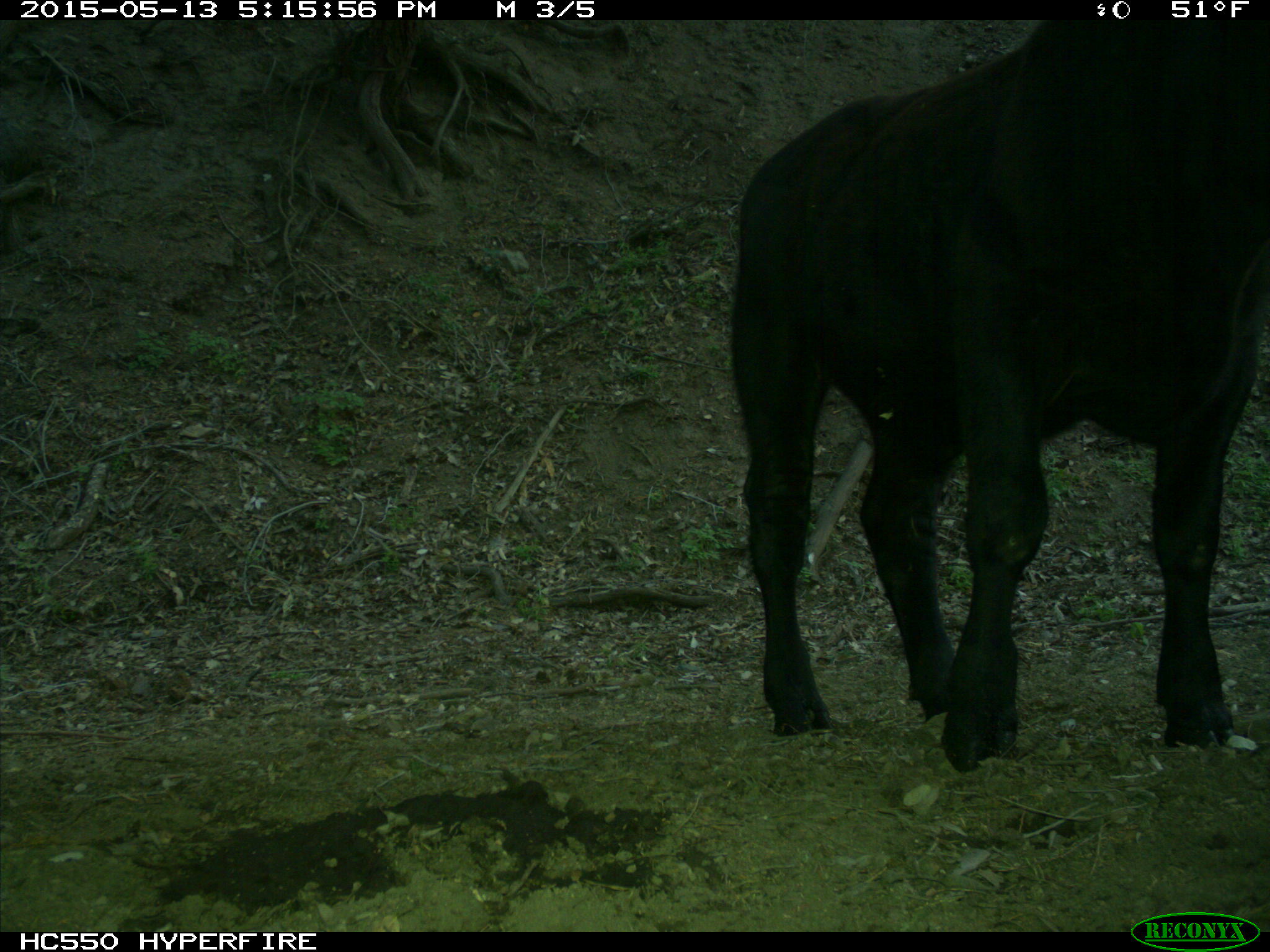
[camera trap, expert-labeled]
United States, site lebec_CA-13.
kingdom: Animalia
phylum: Chordata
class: Mammalia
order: Artiodactyla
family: Bovidae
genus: Bos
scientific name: Bos taurus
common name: domestic cow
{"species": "Bos taurus (domestic cow)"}